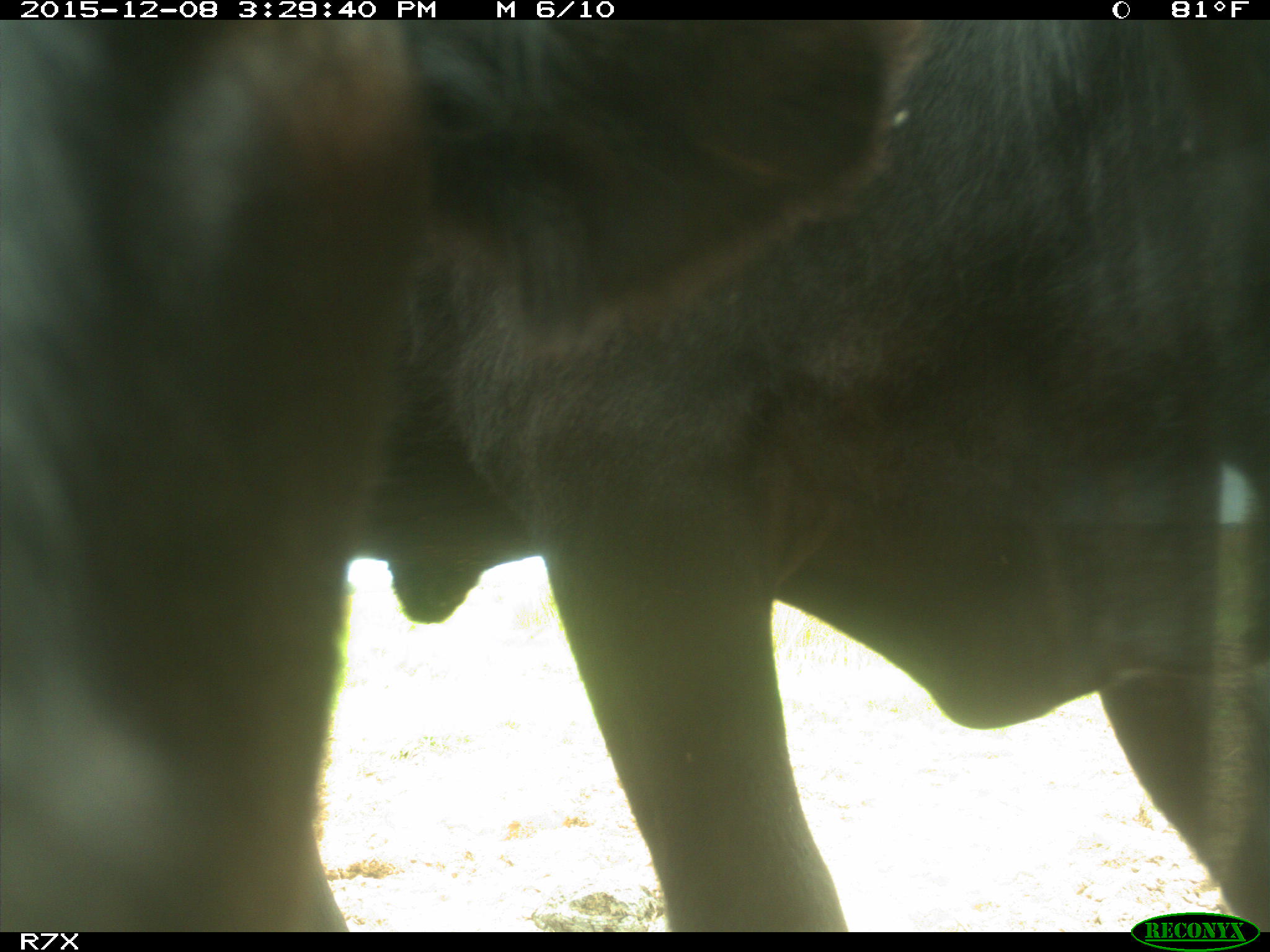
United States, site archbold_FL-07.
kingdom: Animalia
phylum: Chordata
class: Mammalia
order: Artiodactyla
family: Bovidae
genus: Bos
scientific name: Bos taurus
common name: domestic cow